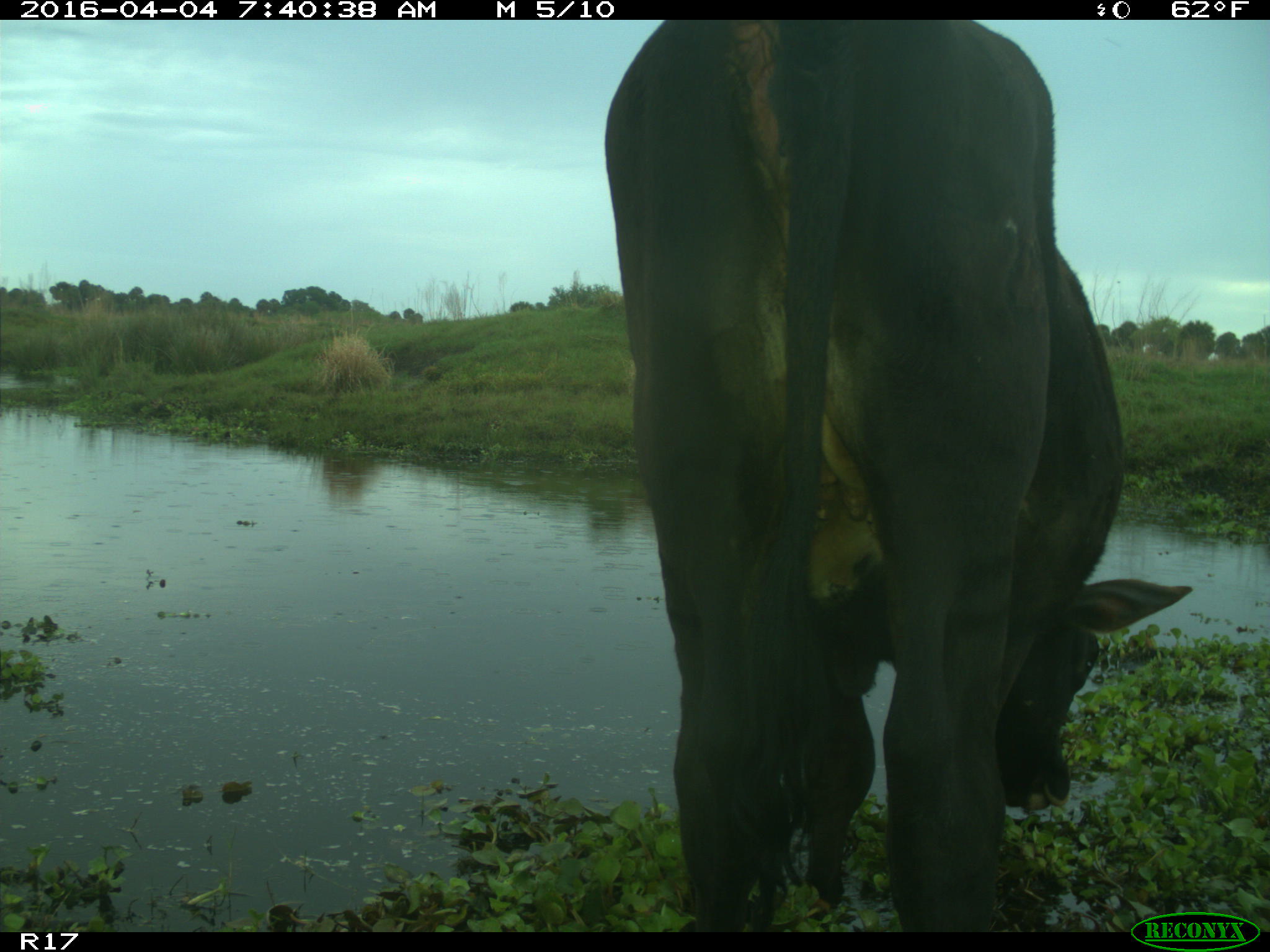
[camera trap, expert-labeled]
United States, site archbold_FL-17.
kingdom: Animalia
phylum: Chordata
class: Mammalia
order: Artiodactyla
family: Bovidae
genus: Bos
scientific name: Bos taurus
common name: domestic cow